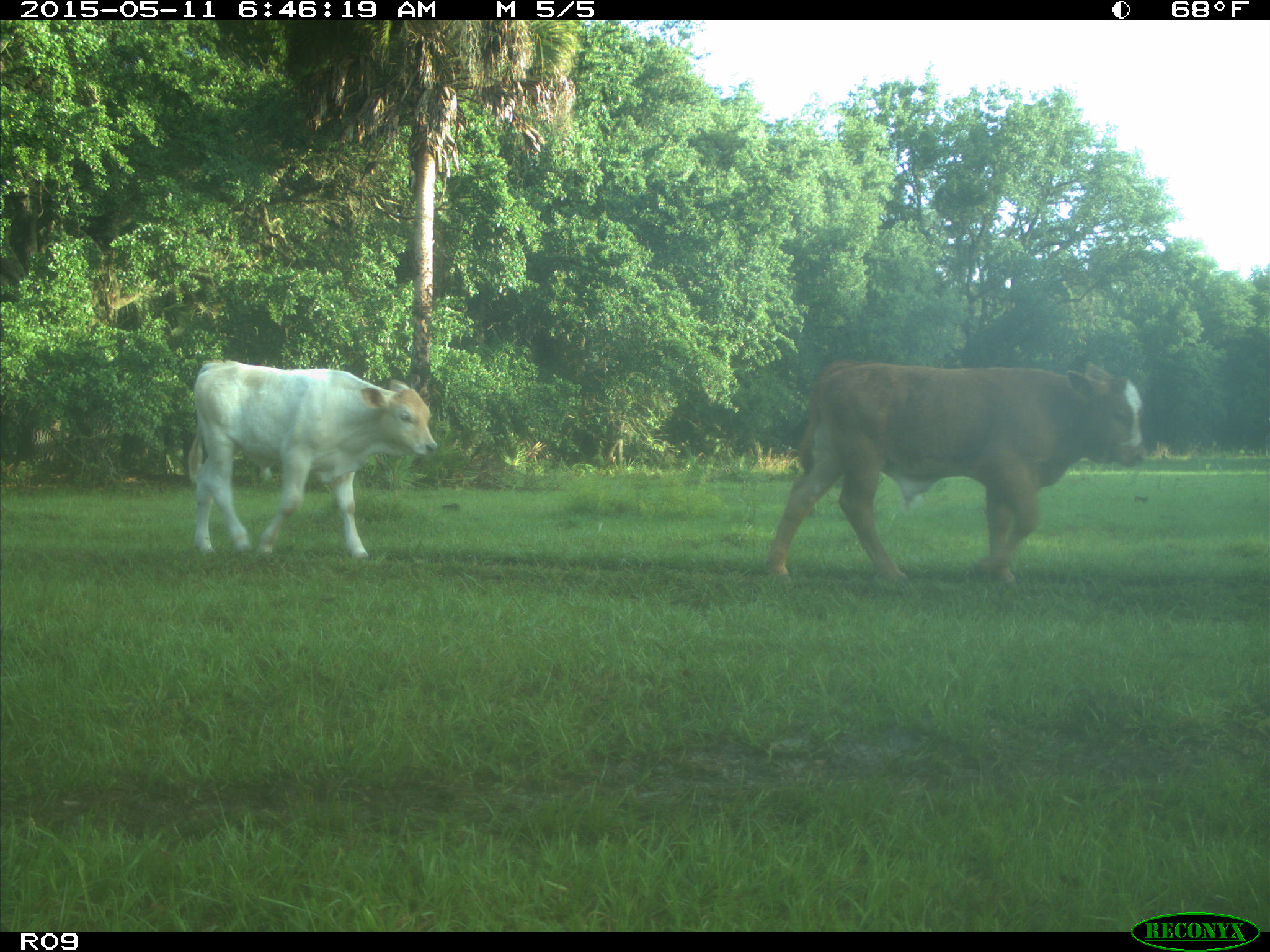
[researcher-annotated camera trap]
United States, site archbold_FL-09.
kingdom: Animalia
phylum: Chordata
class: Mammalia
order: Artiodactyla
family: Bovidae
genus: Bos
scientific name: Bos taurus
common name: domestic cow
Bos taurus (domestic cow).